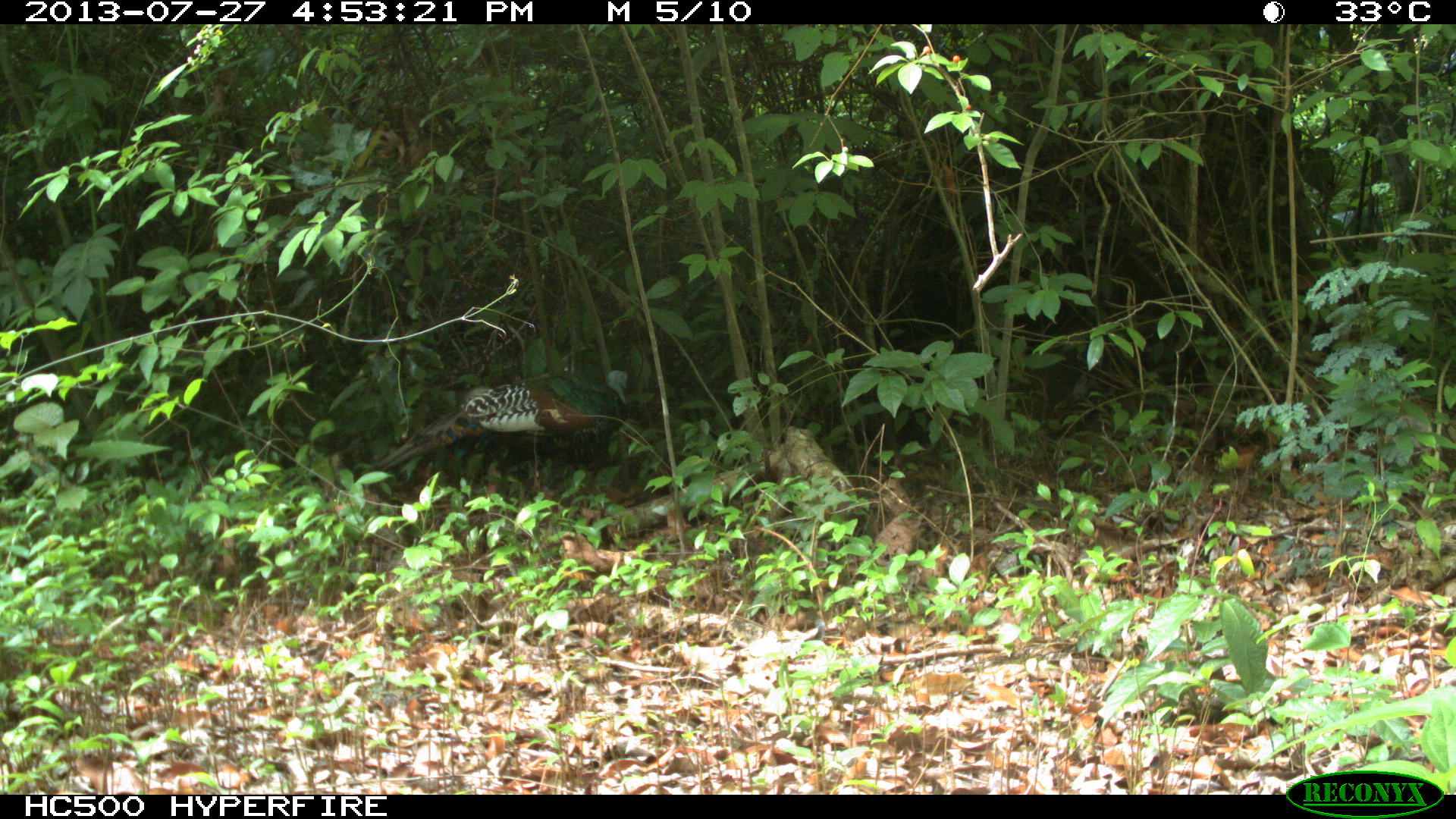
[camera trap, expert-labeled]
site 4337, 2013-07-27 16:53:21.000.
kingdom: Animalia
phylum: Chordata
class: Aves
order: Galliformes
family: Phasianidae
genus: Meleagris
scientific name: Meleagris ocellata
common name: ocellated turkey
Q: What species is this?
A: Meleagris ocellata (ocellated turkey).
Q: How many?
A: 1.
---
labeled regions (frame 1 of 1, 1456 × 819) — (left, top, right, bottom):
meleagris ocellata: (378, 365, 634, 492)